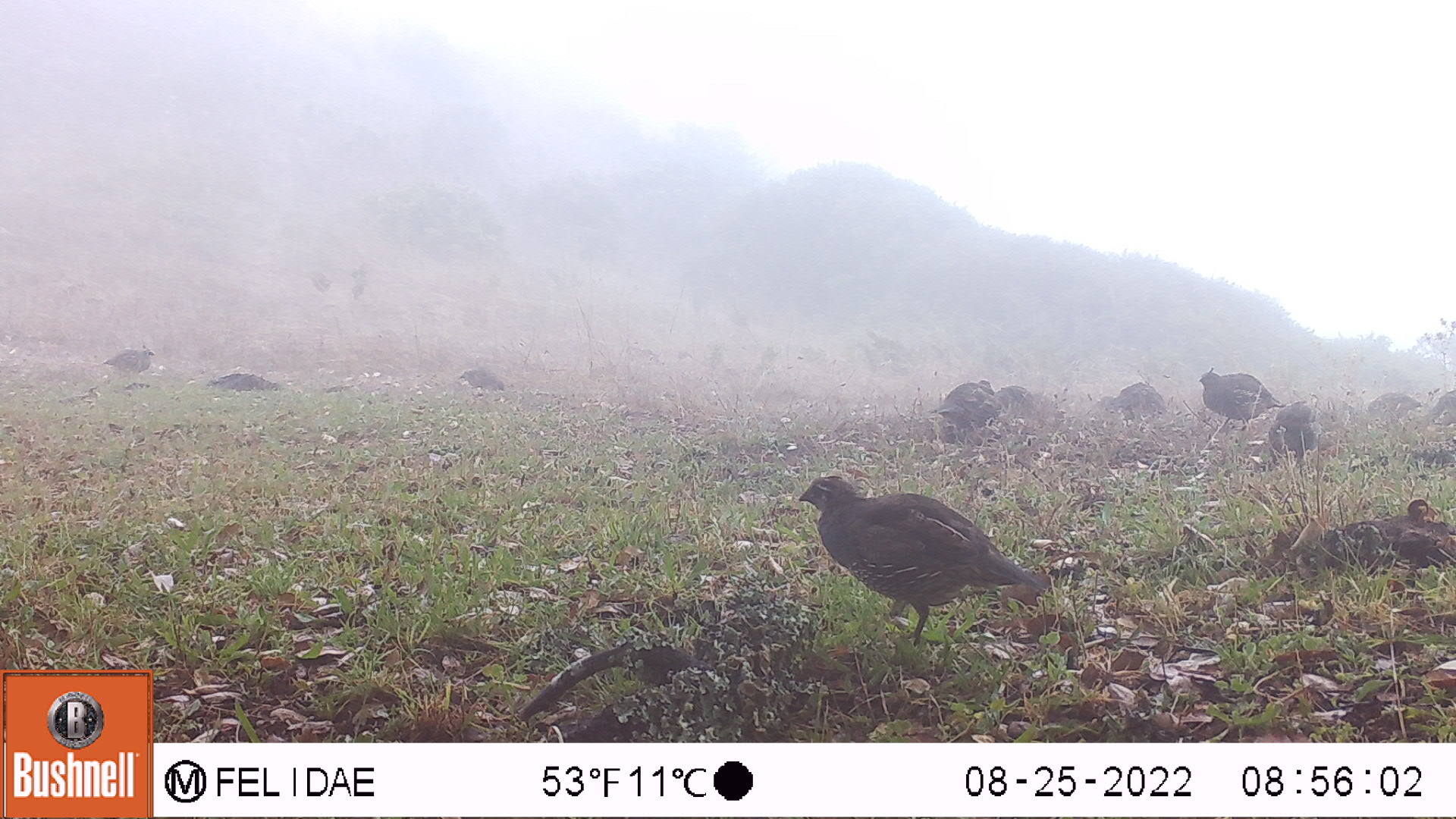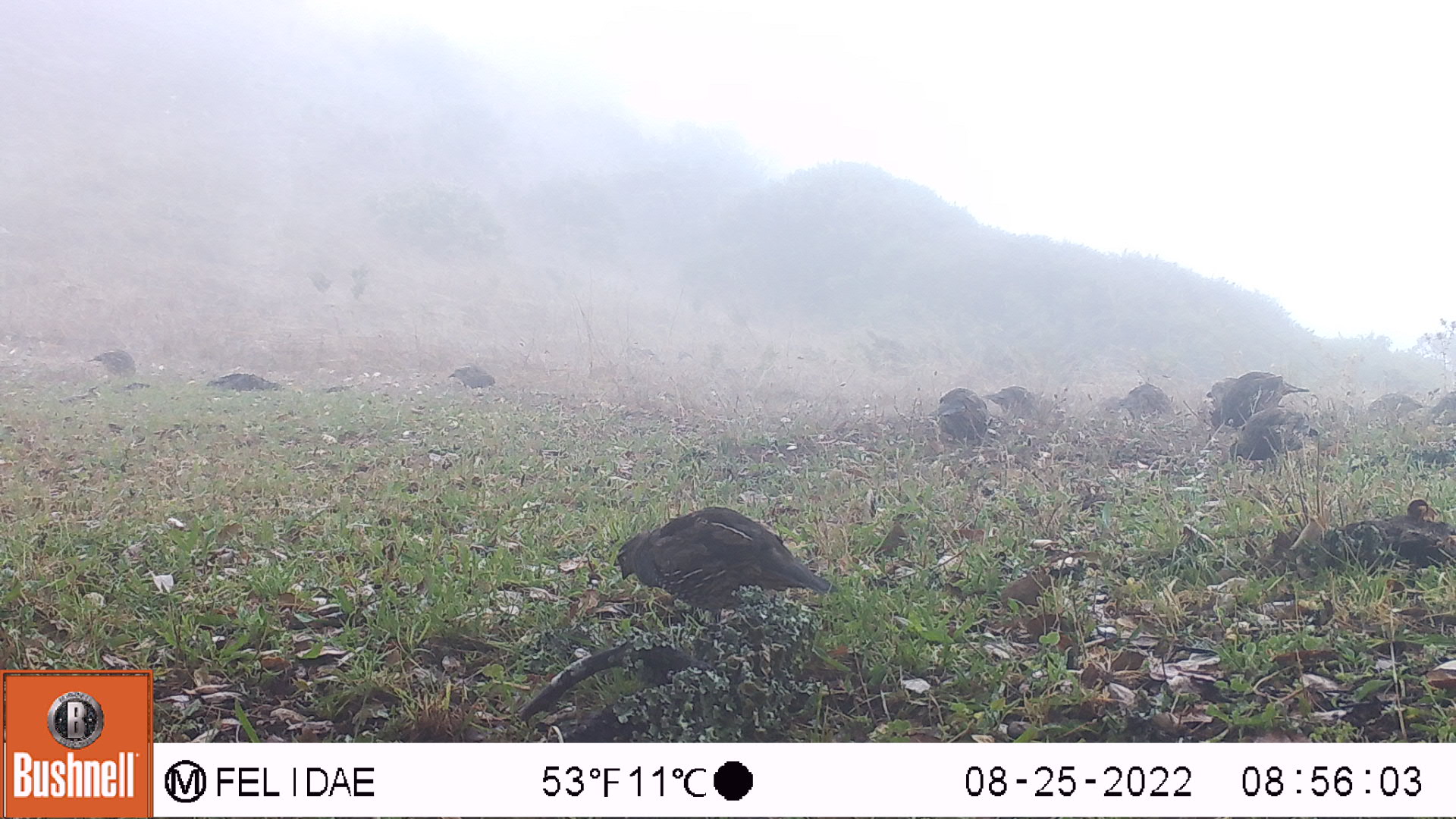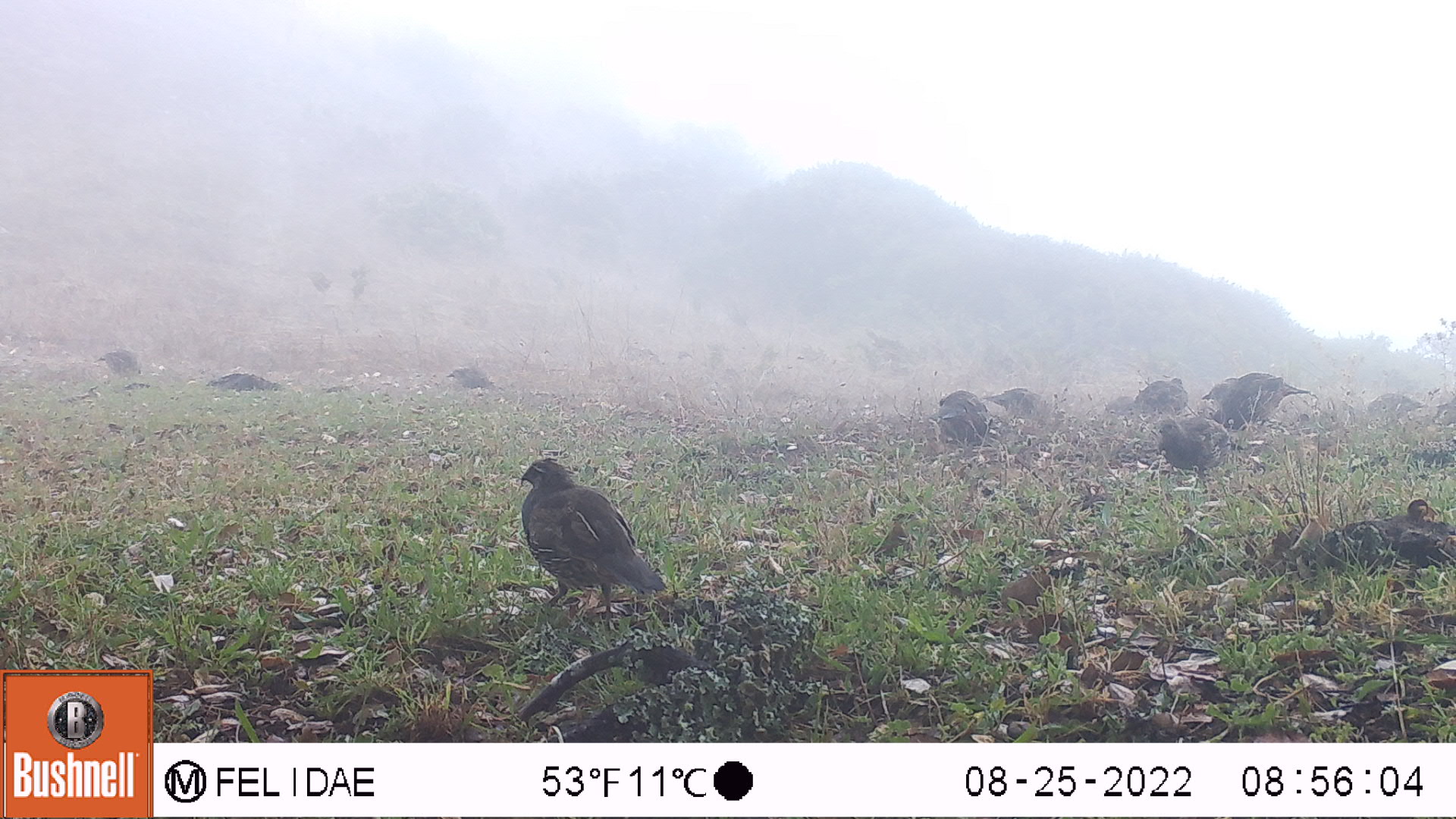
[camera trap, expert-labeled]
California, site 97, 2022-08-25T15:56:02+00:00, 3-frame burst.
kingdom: Animalia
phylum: Chordata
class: Aves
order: Galliformes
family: Odontophoridae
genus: Callipepla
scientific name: Callipepla californica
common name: california quail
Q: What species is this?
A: California quail (Callipepla californica).